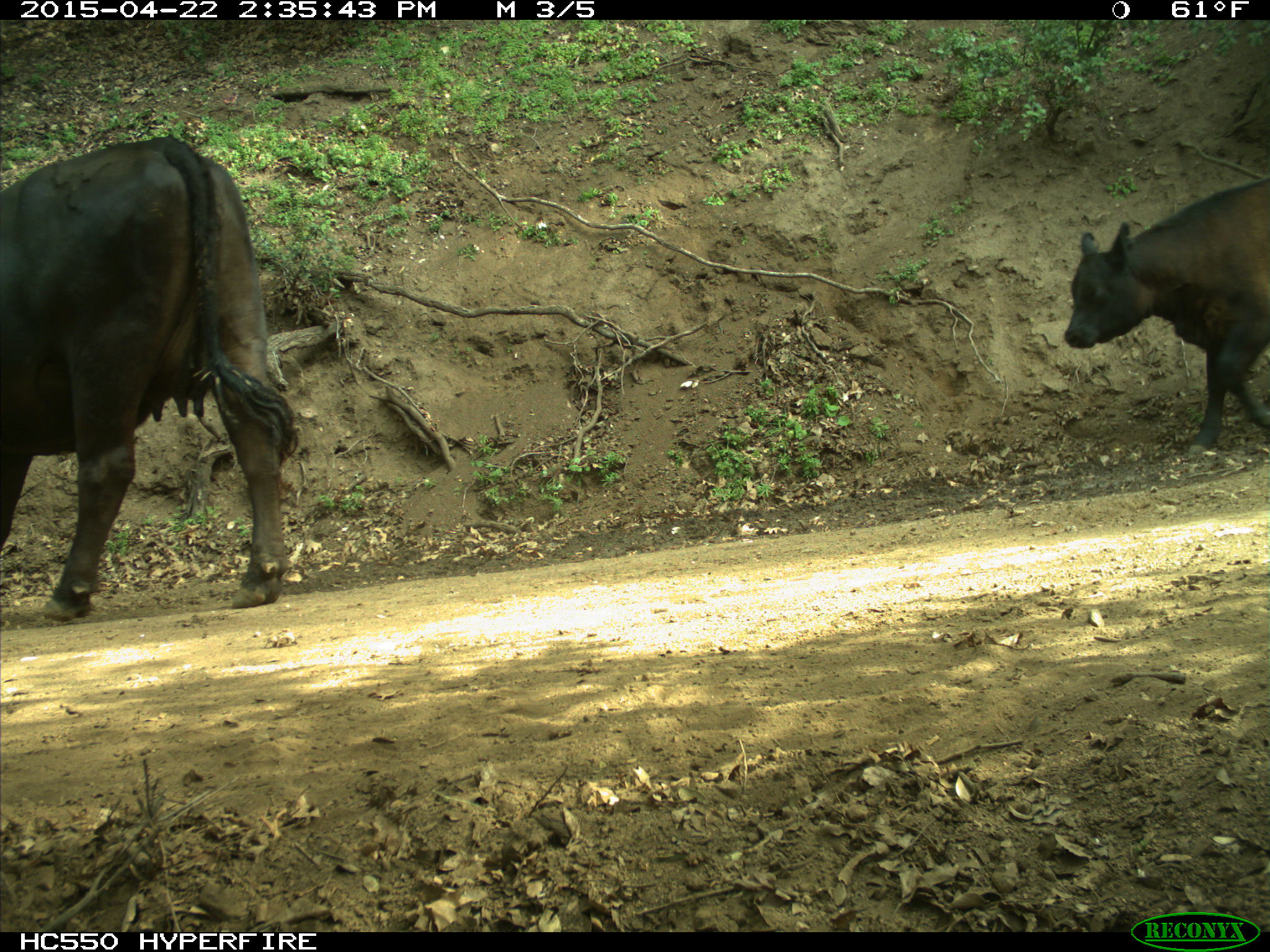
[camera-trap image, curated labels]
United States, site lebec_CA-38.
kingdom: Animalia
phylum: Chordata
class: Mammalia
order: Artiodactyla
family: Bovidae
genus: Bos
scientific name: Bos taurus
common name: domestic cow